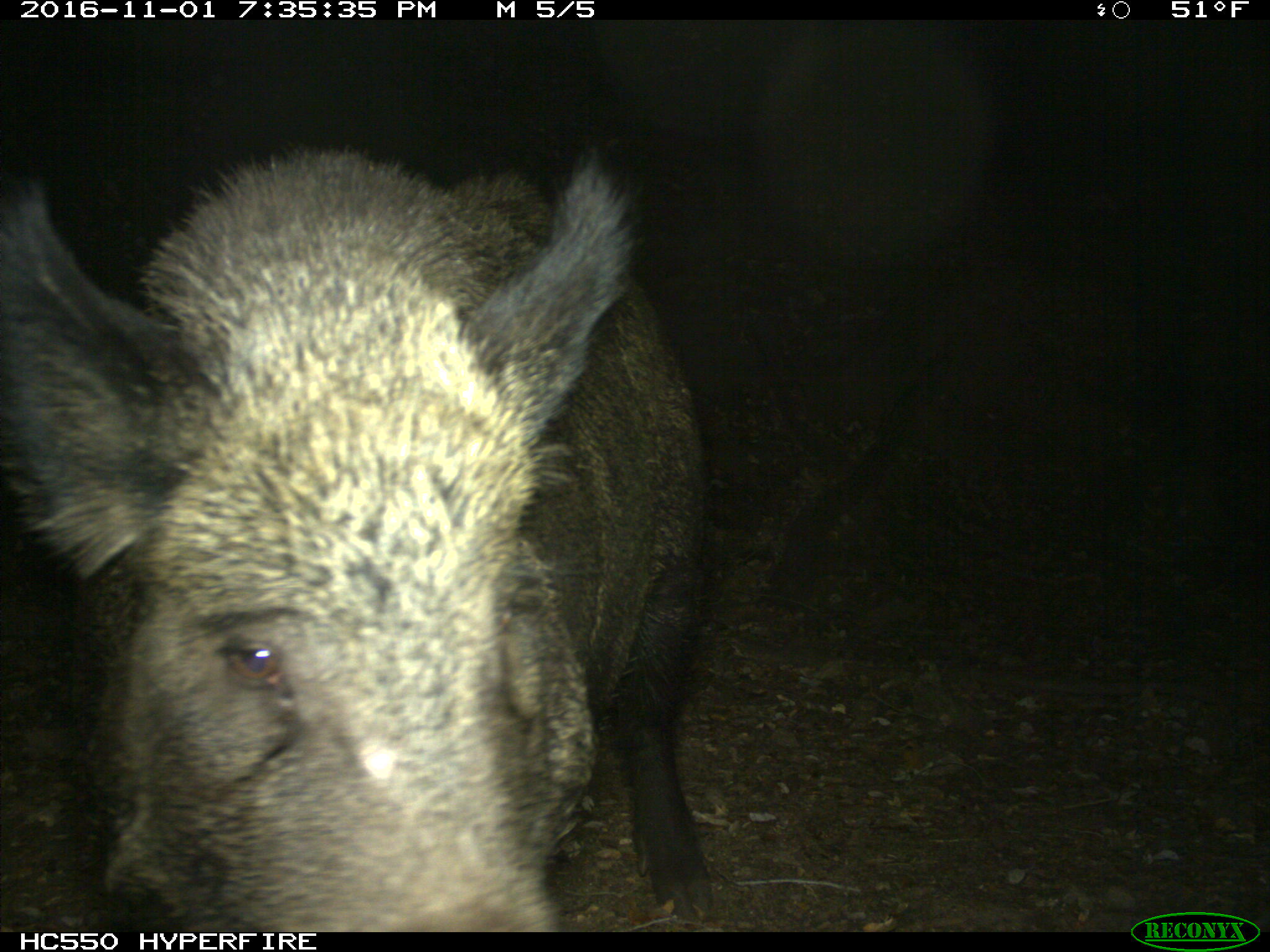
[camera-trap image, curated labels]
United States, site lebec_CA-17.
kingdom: Animalia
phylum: Chordata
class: Mammalia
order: Artiodactyla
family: Suidae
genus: Sus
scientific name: Sus scrofa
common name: wild boar